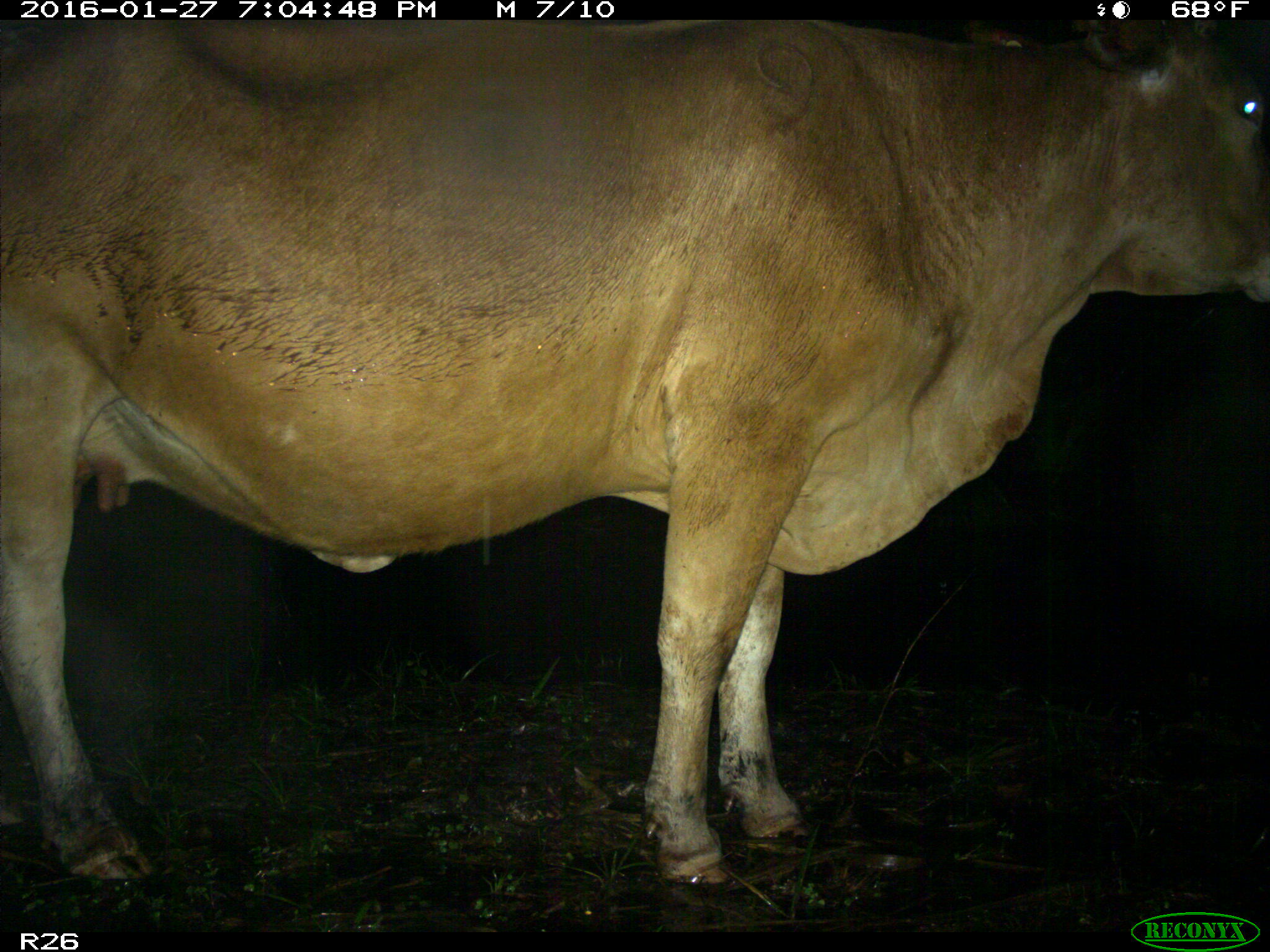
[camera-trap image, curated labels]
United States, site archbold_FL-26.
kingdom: Animalia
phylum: Chordata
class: Mammalia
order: Artiodactyla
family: Bovidae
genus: Bos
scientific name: Bos taurus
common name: domestic cow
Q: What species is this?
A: Bos taurus (domestic cow).